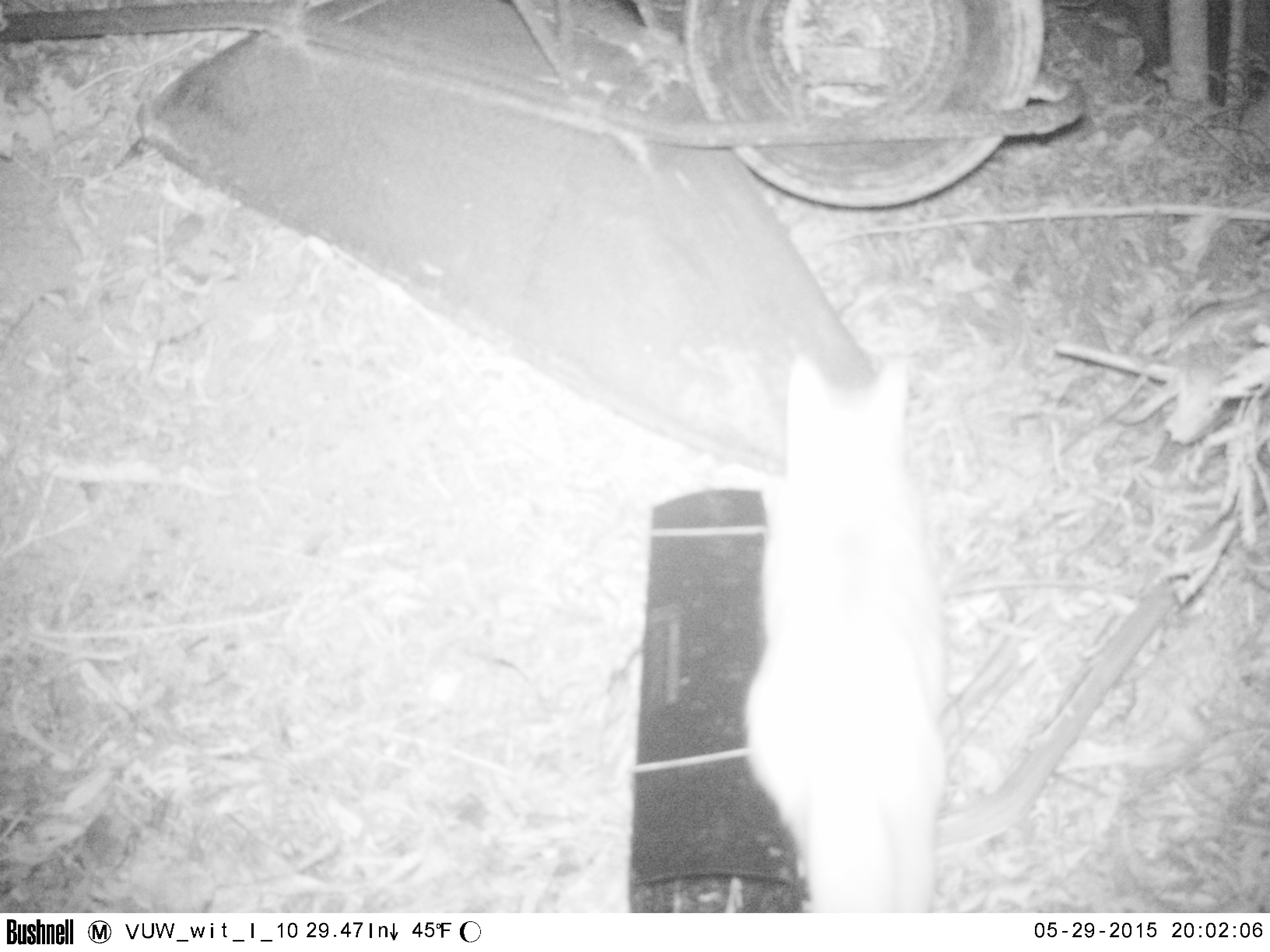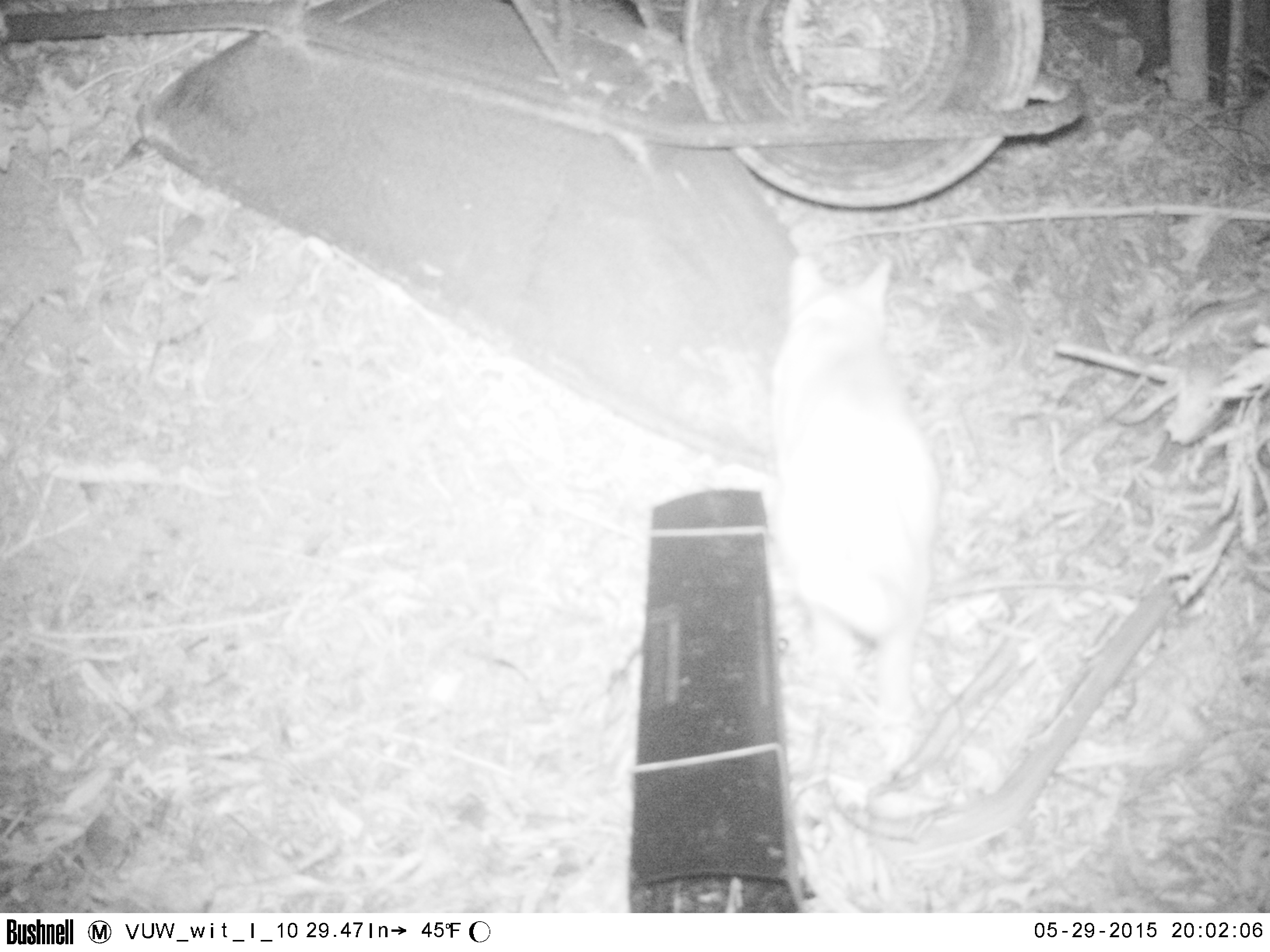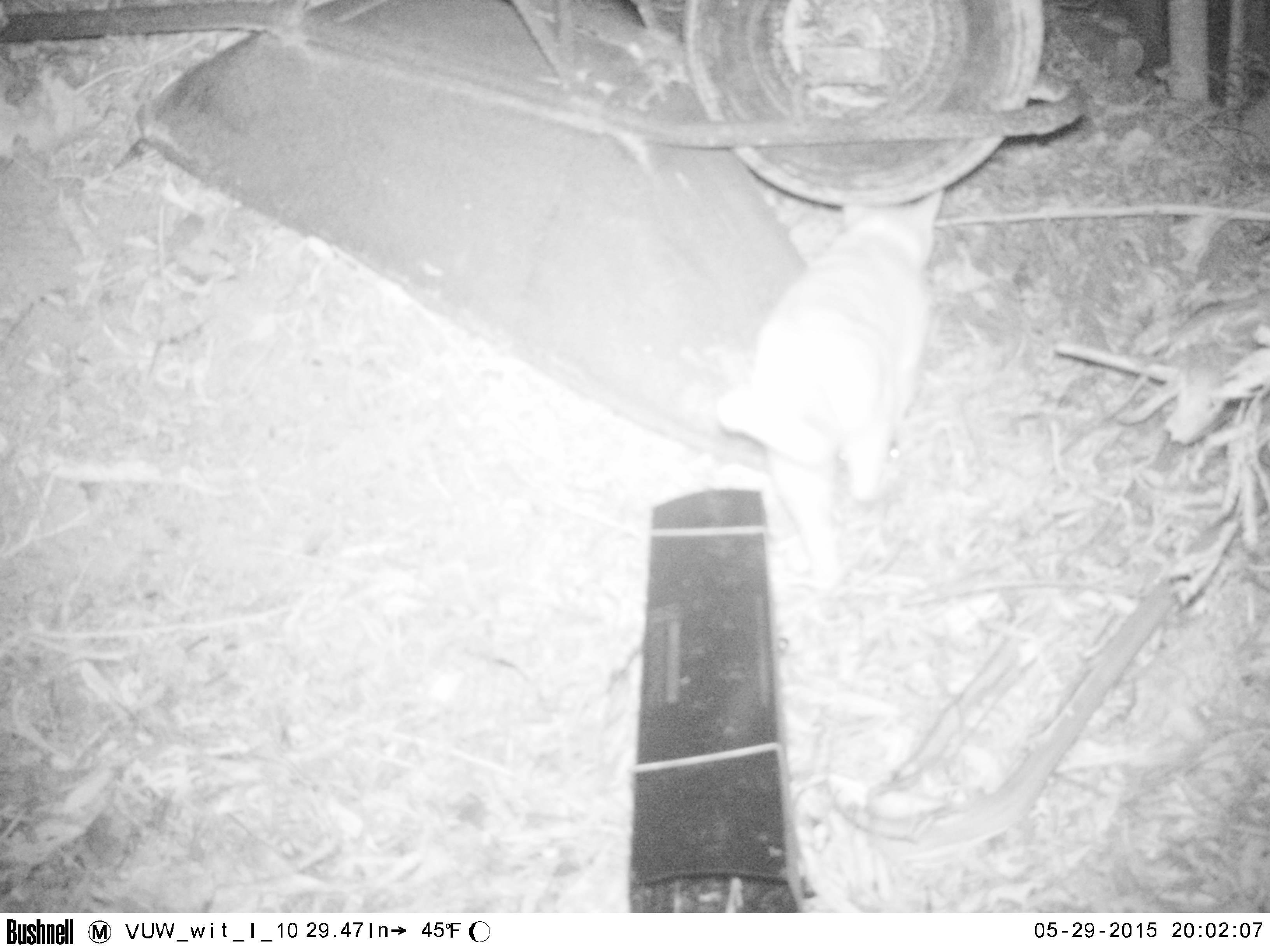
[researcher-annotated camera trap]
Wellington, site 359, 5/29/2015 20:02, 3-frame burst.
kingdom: Animalia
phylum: Chordata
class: Mammalia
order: Carnivora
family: Felidae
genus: Felis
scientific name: Felis catus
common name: cat